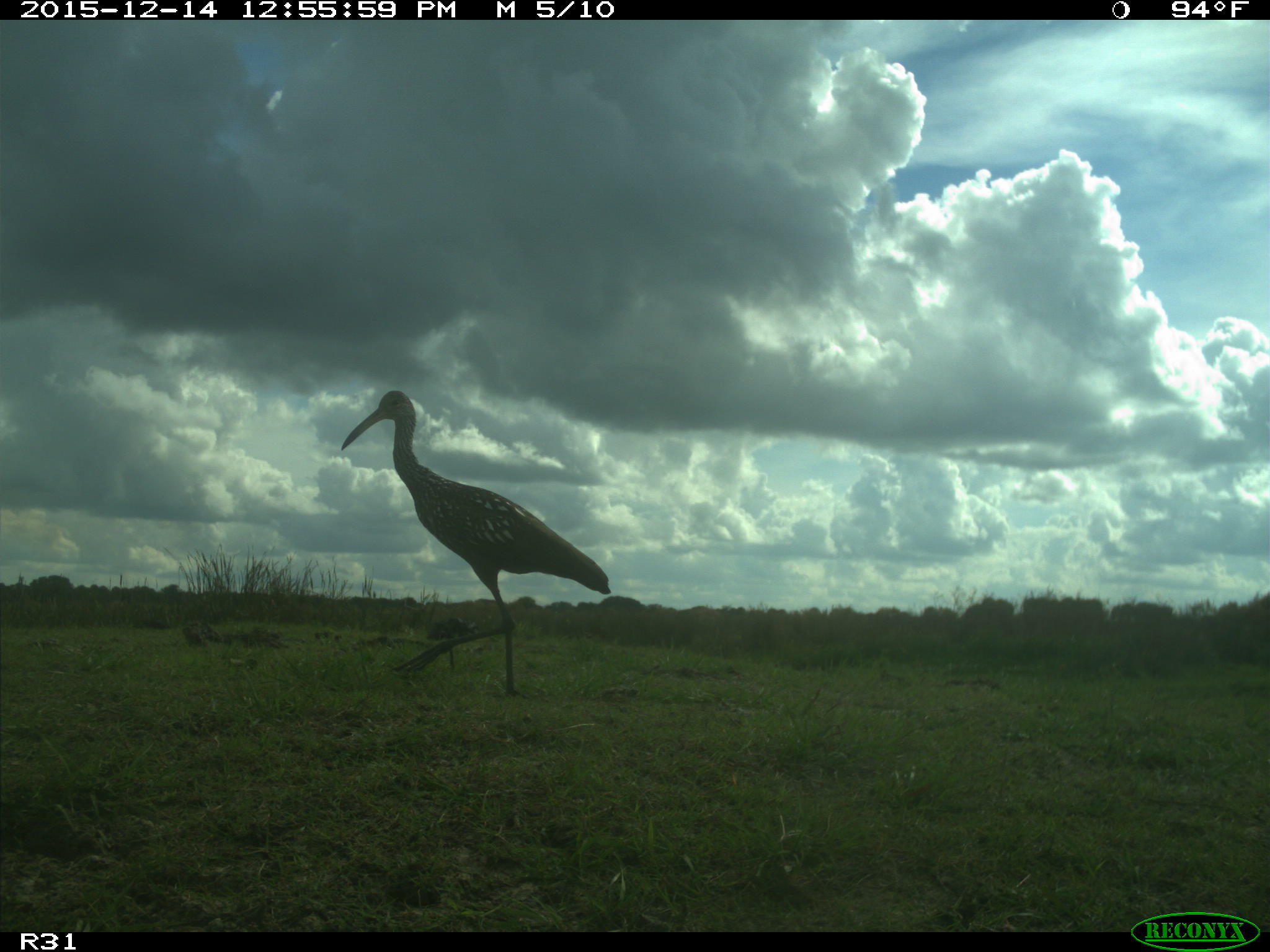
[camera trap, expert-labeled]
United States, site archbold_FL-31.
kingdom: Animalia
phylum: Chordata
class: Aves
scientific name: Aves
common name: birds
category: unidentified bird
Unidentified bird (birds) (Aves).